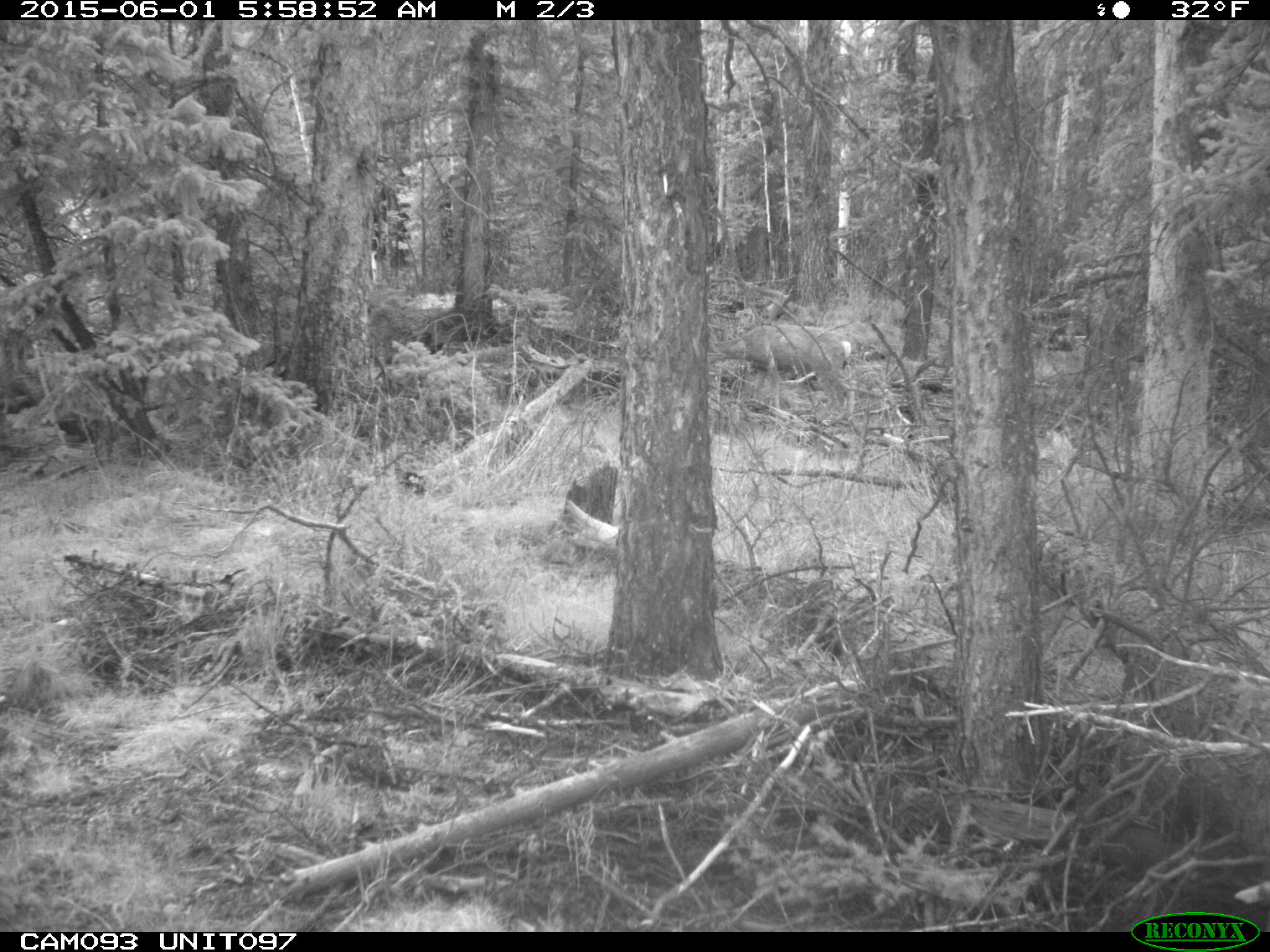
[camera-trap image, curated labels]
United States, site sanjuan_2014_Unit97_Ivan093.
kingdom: Animalia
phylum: Chordata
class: Mammalia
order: Artiodactyla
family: Cervidae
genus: Odocoileus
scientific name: Odocoileus hemionus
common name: mule deer